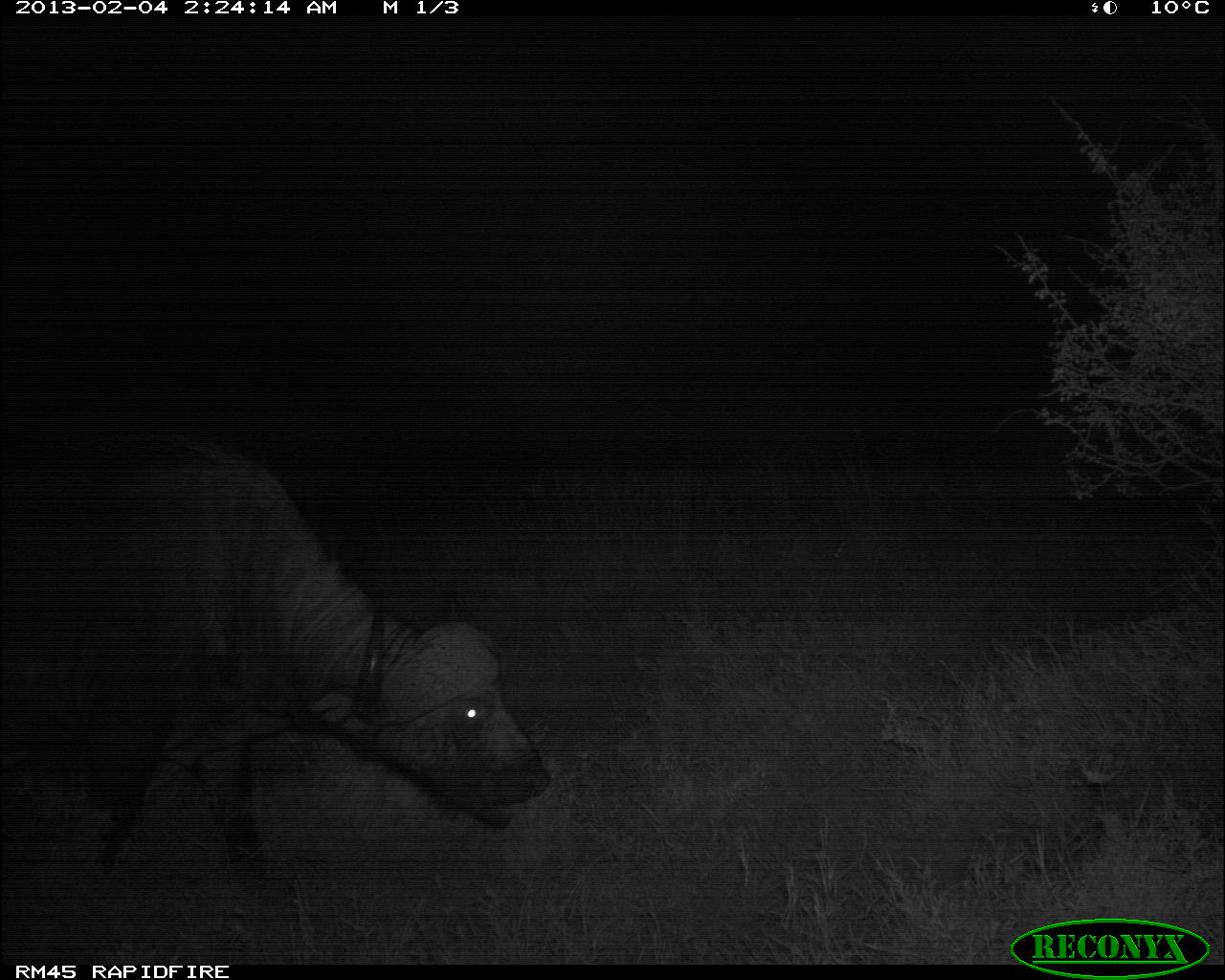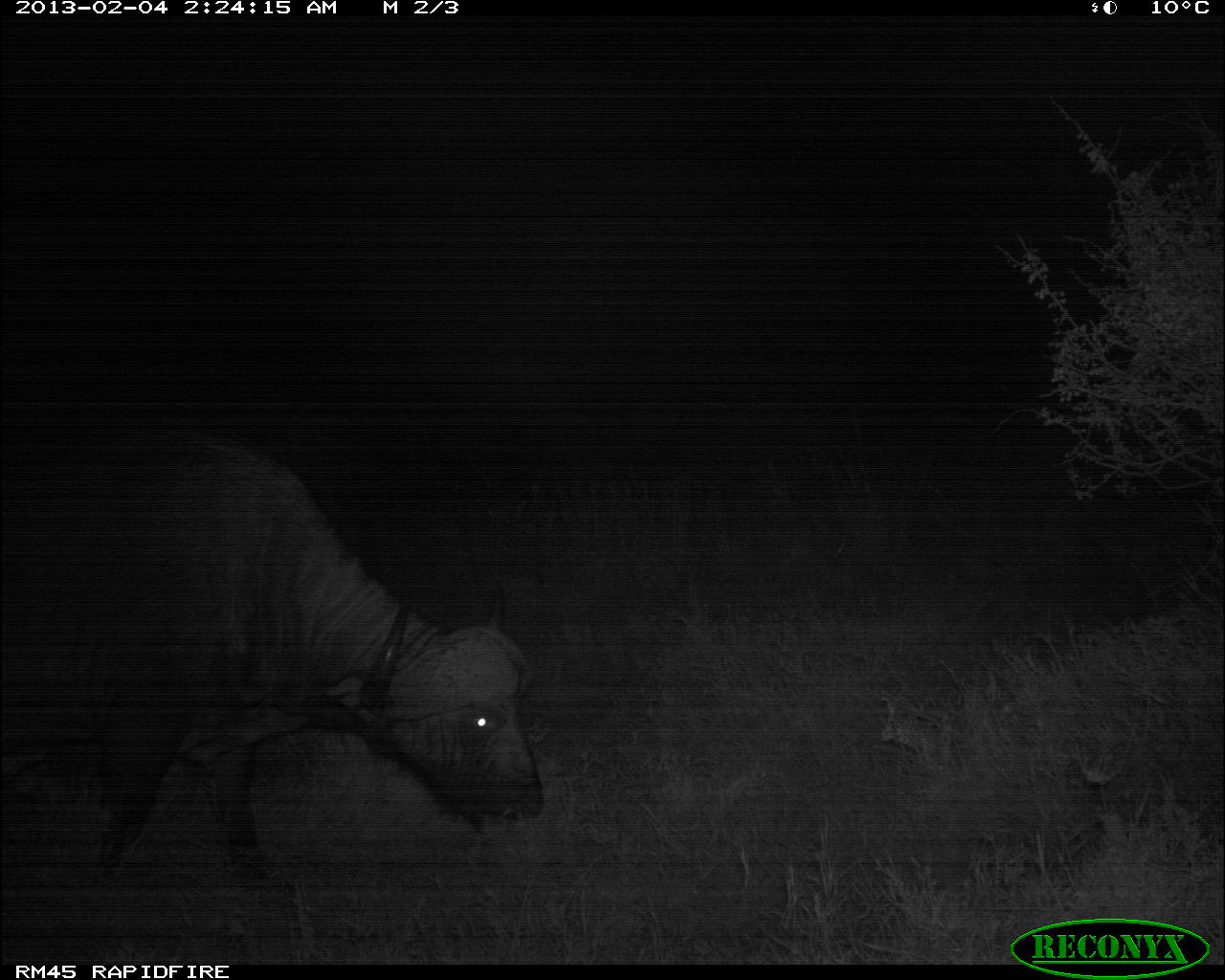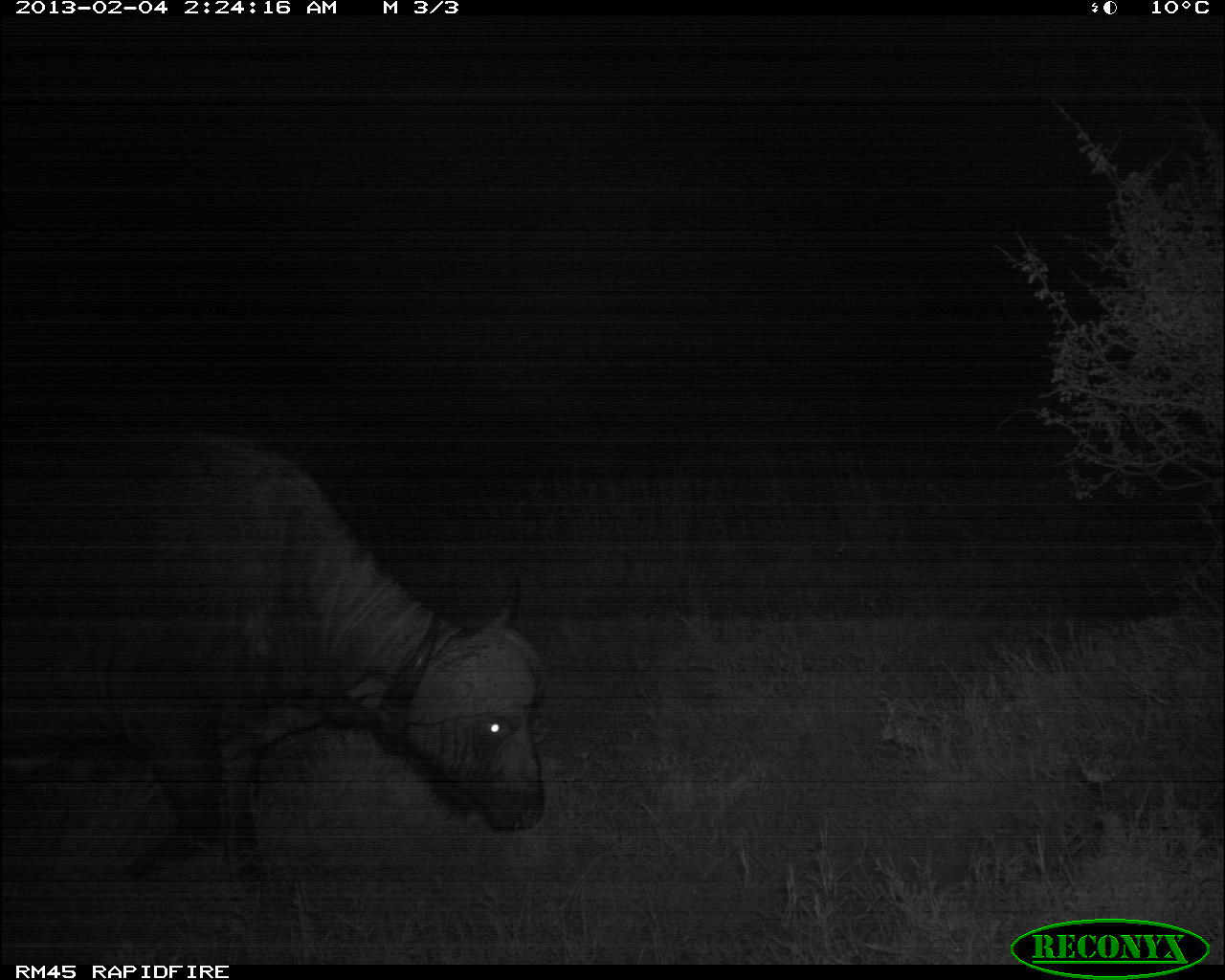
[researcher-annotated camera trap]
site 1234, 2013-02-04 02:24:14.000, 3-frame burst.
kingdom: Animalia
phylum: Chordata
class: Mammalia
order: Artiodactyla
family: Bovidae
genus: Syncerus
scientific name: Syncerus caffer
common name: african buffalo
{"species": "Syncerus caffer (african buffalo)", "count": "1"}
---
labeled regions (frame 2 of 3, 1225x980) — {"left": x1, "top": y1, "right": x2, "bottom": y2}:
syncerus caffer: {"left": 0, "top": 413, "right": 545, "bottom": 904}